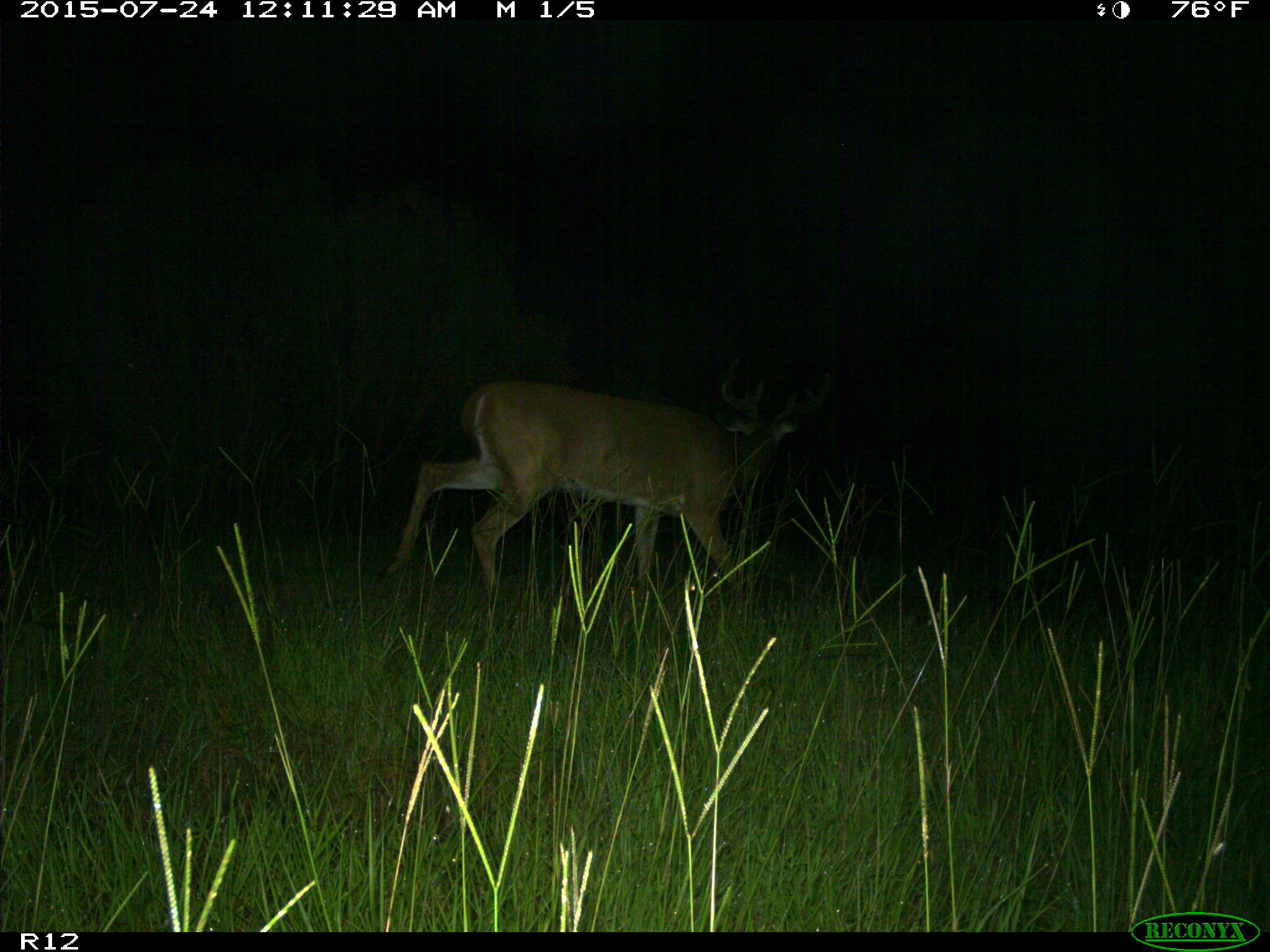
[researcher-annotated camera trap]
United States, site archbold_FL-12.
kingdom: Animalia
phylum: Chordata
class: Mammalia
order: Artiodactyla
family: Cervidae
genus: Odocoileus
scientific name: Odocoileus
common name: deer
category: unidentified deer